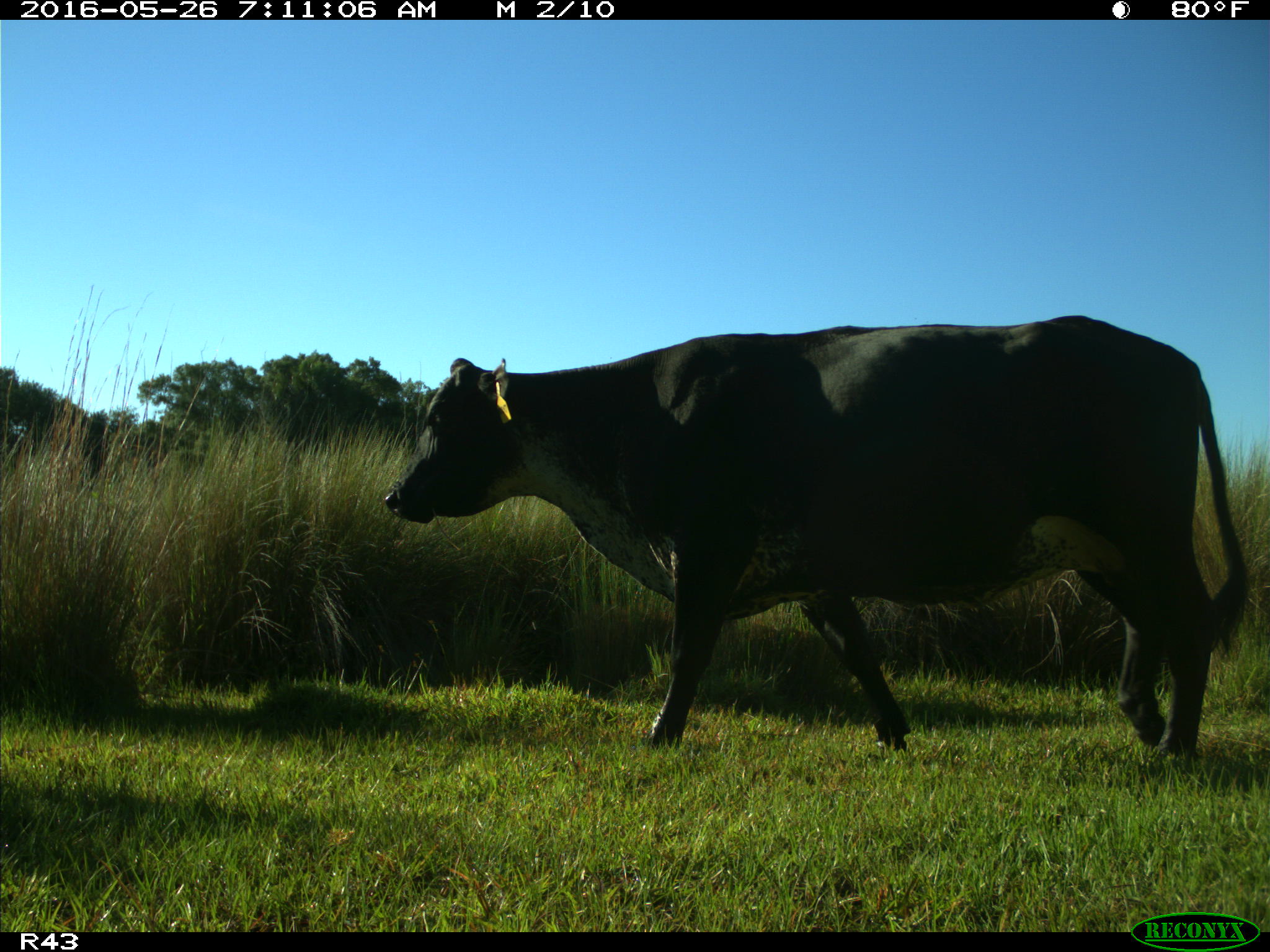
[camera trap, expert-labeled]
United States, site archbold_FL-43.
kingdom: Animalia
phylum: Chordata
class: Mammalia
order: Artiodactyla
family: Bovidae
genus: Bos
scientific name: Bos taurus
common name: domestic cow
Bos taurus (domestic cow).